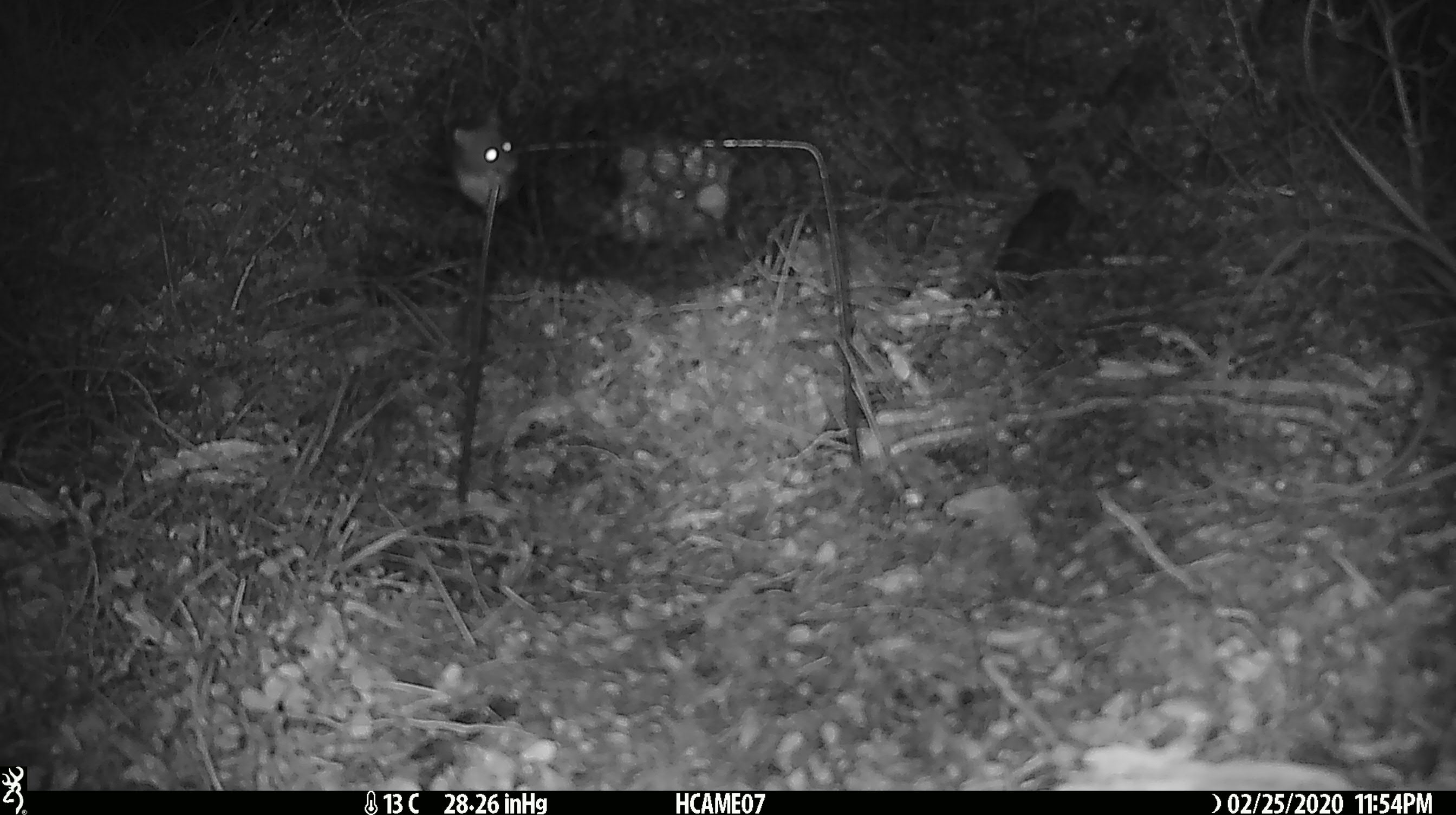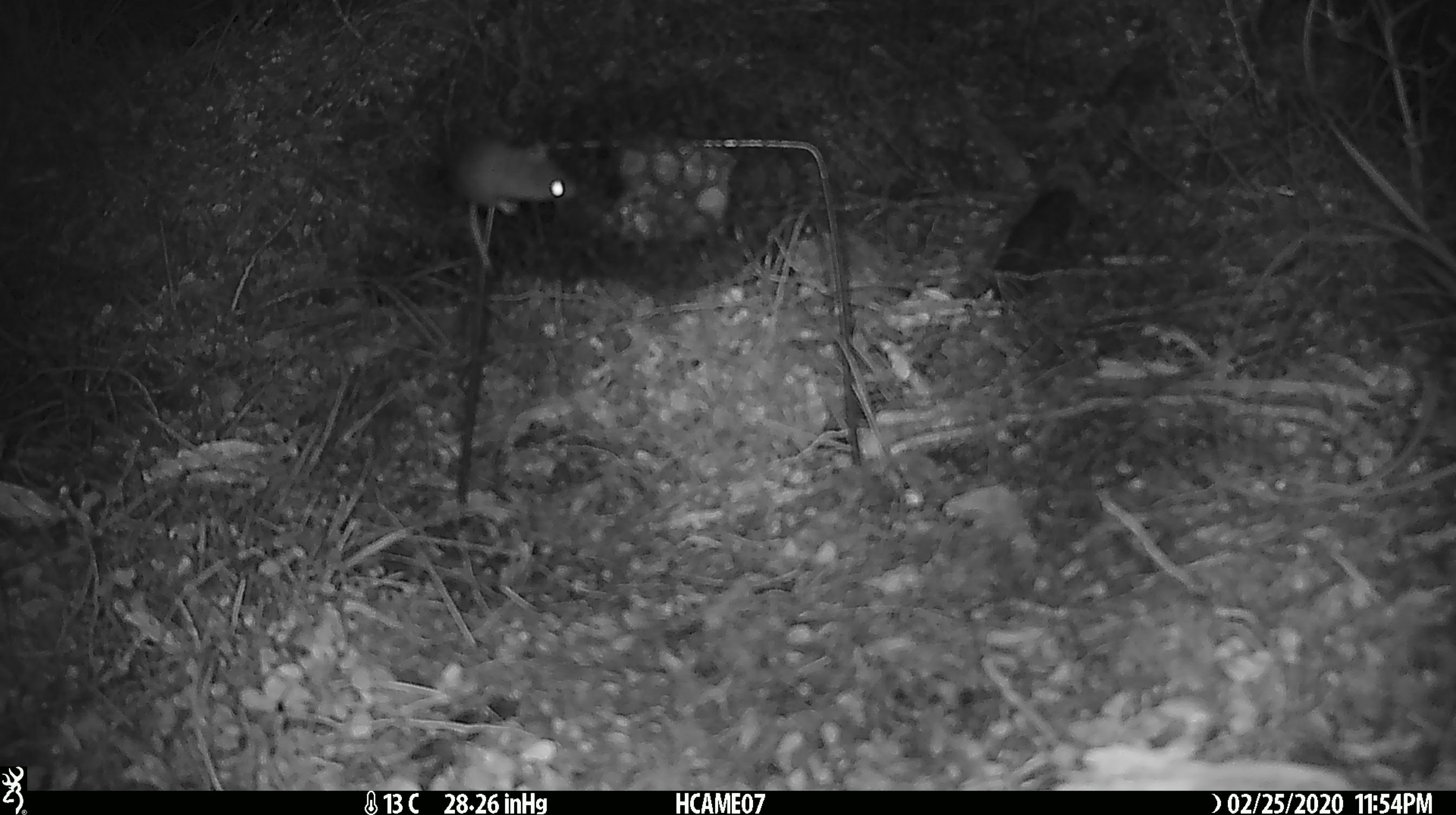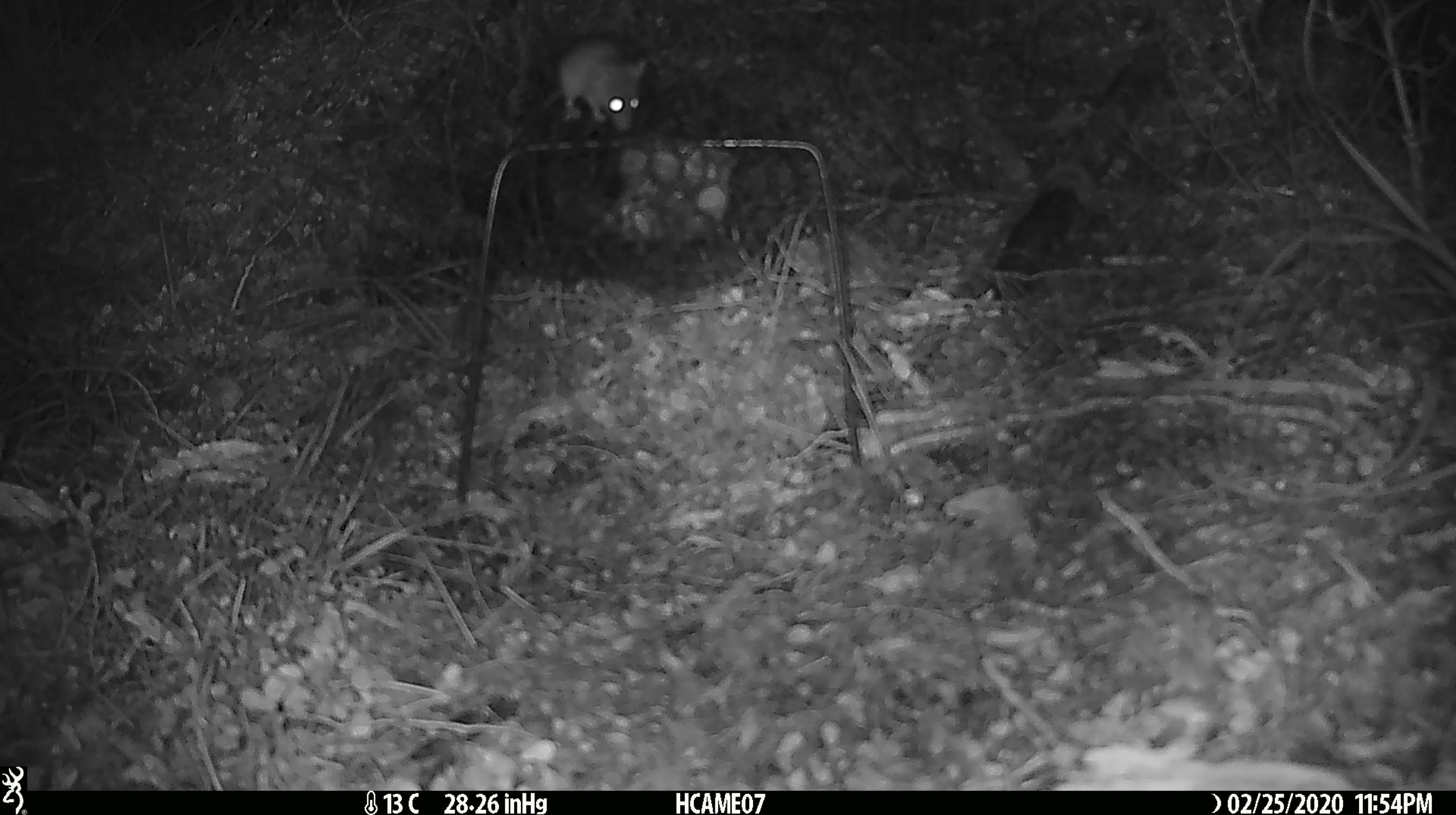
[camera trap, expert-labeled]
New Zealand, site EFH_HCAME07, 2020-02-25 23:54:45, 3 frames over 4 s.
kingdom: Animalia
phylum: Chordata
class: Mammalia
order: Rodentia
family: Muridae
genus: Mus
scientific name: Mus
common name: mouse